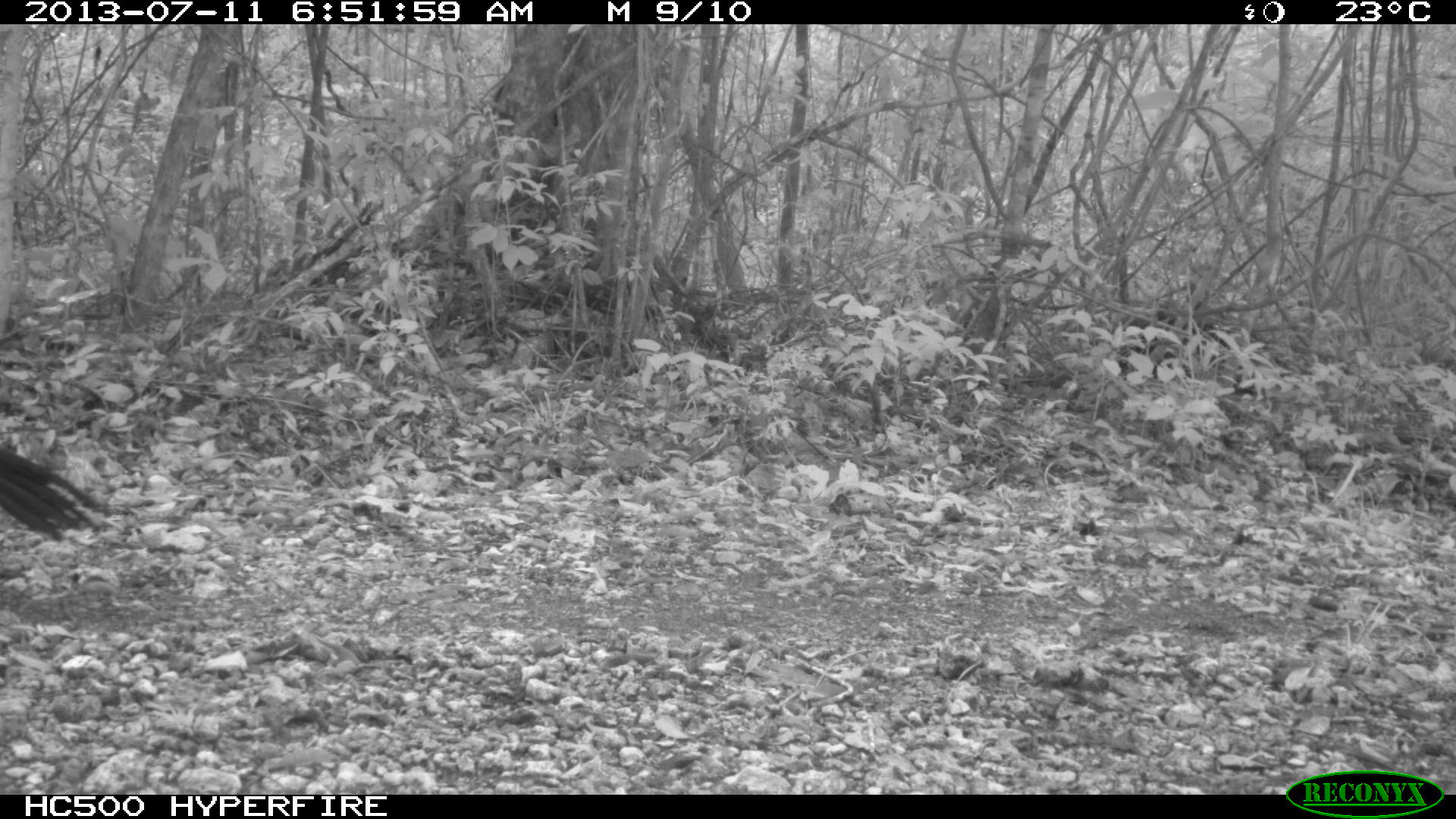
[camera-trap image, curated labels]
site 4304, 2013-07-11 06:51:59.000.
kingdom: Animalia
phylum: Chordata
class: Aves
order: Galliformes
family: Cracidae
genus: Crax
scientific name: Crax rubra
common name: great curassow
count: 2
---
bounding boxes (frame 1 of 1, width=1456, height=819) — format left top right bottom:
crax rubra: 0 445 108 543